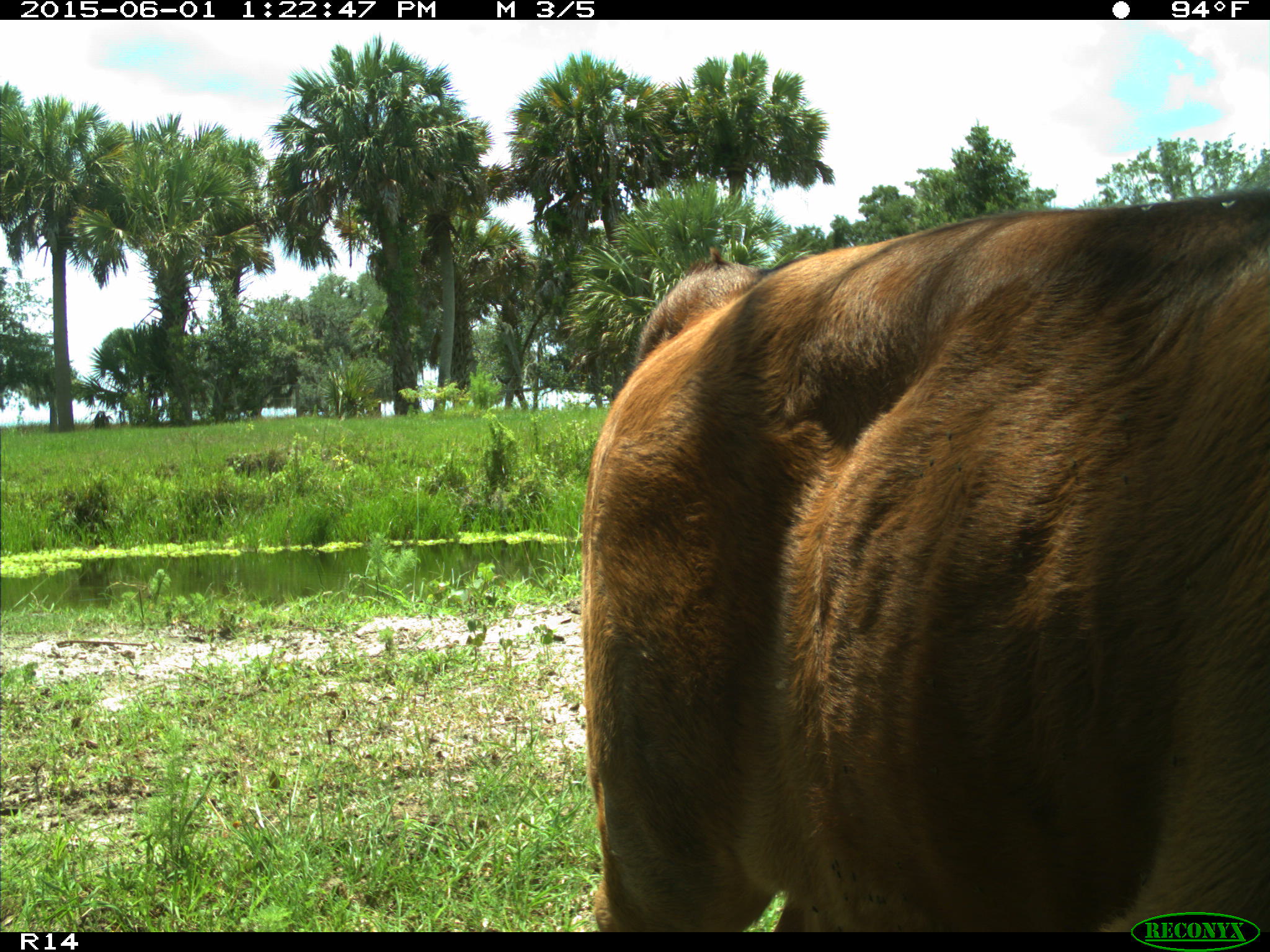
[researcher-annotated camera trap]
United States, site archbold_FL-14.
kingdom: Animalia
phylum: Chordata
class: Mammalia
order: Artiodactyla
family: Bovidae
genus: Bos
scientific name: Bos taurus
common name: domestic cow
Bos taurus (domestic cow).